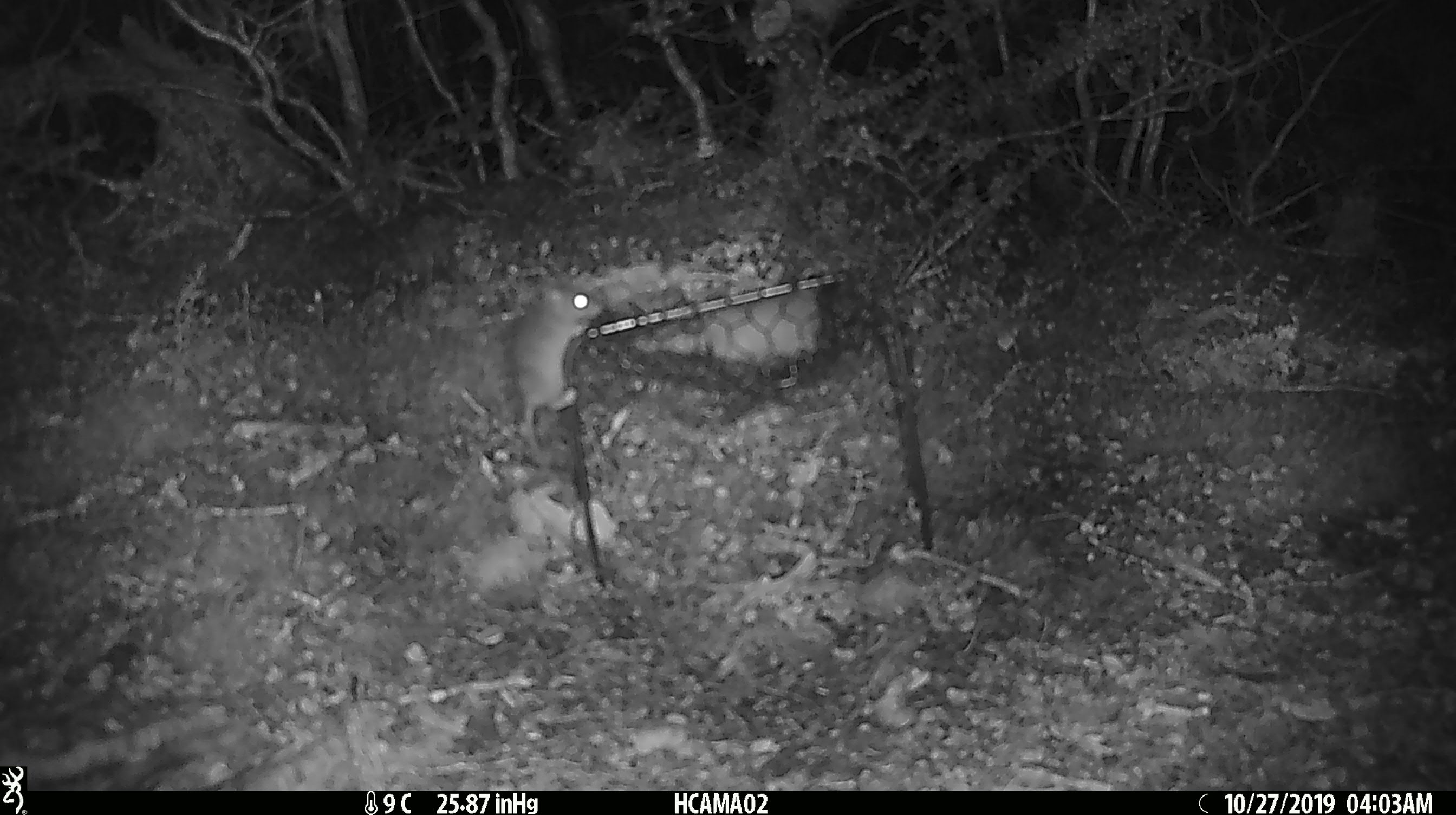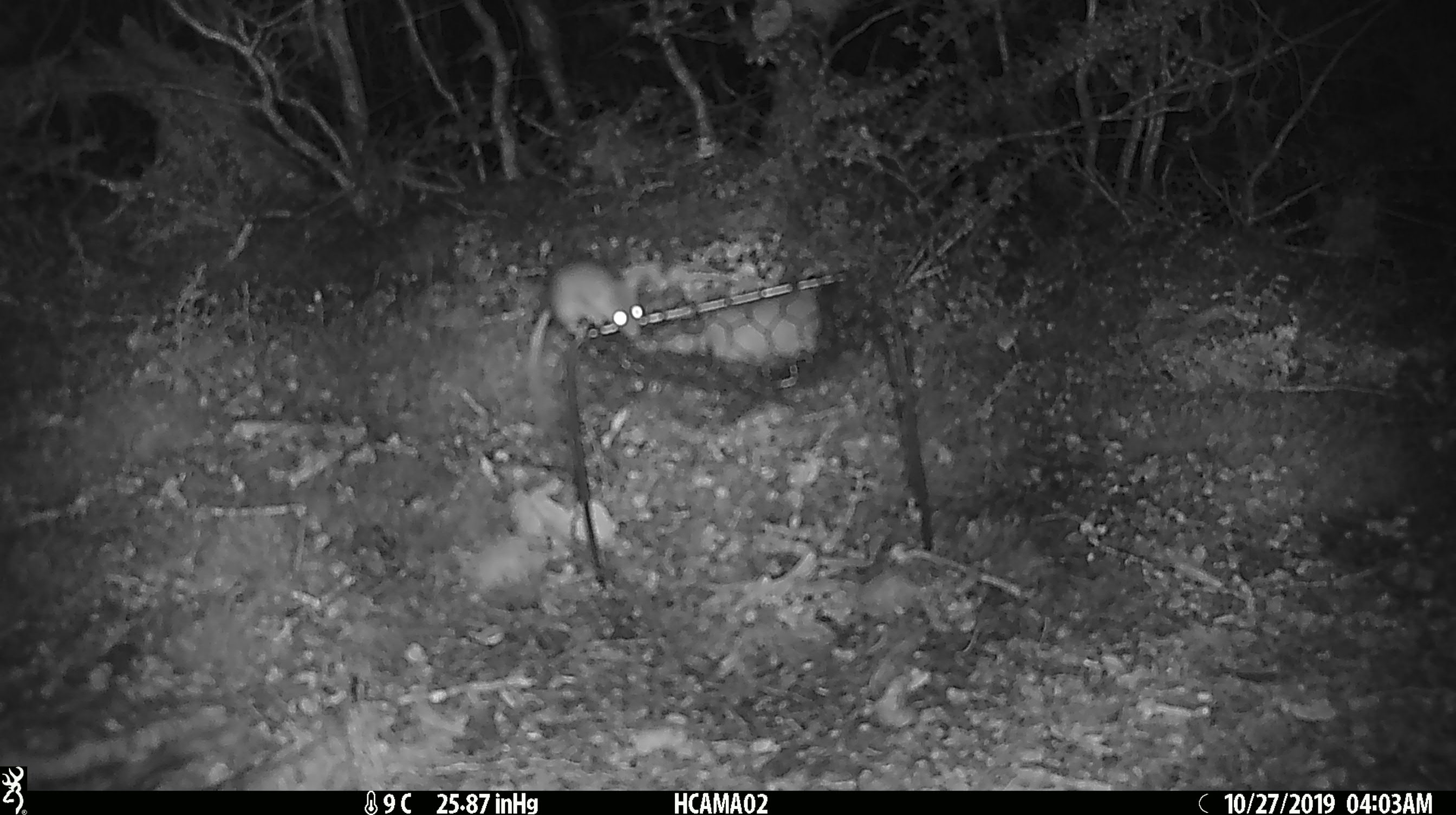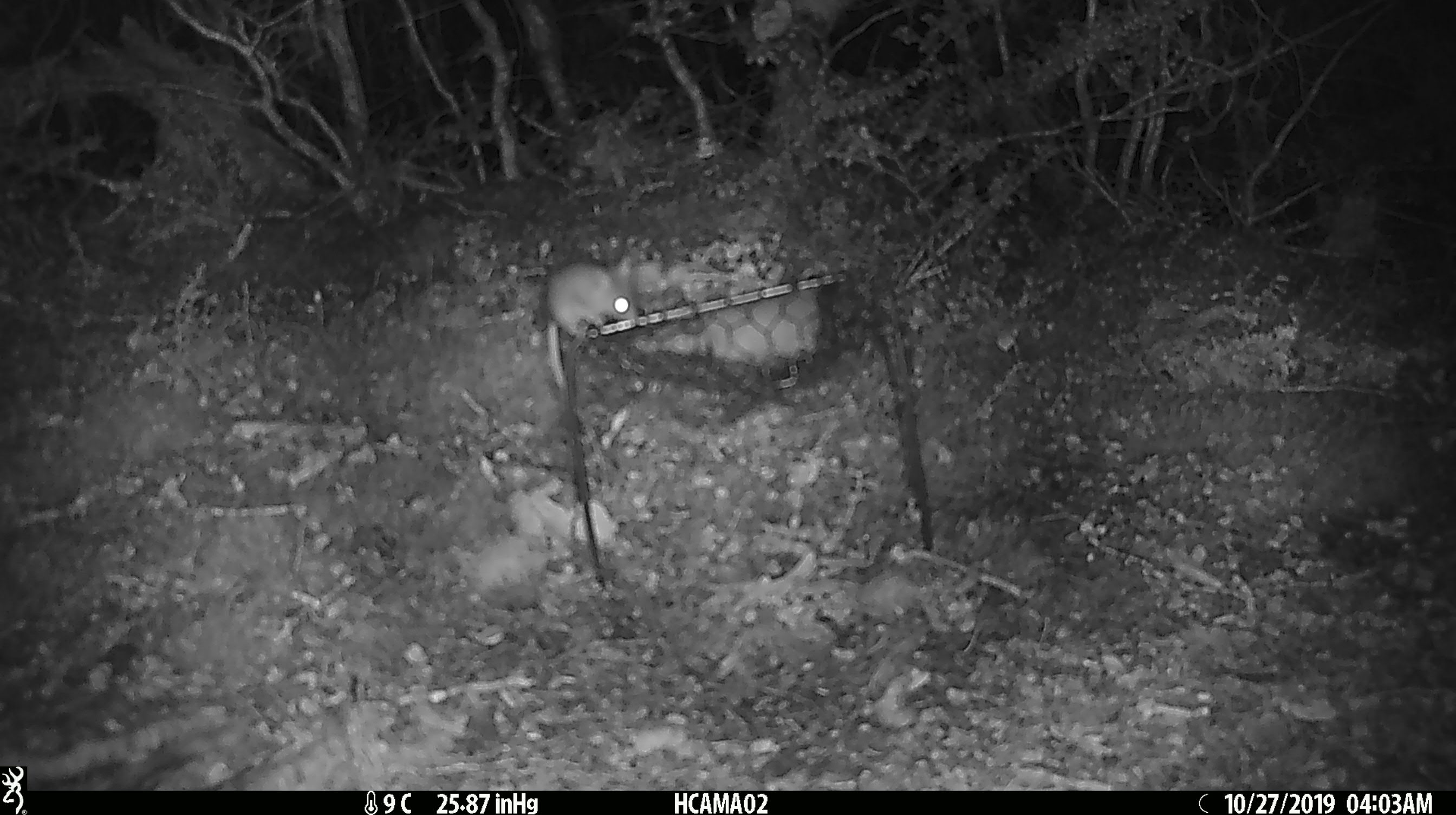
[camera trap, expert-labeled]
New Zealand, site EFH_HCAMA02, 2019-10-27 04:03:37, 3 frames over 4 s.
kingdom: Animalia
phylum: Chordata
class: Mammalia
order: Rodentia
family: Muridae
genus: Mus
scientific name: Mus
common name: mouse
Mouse (Mus).